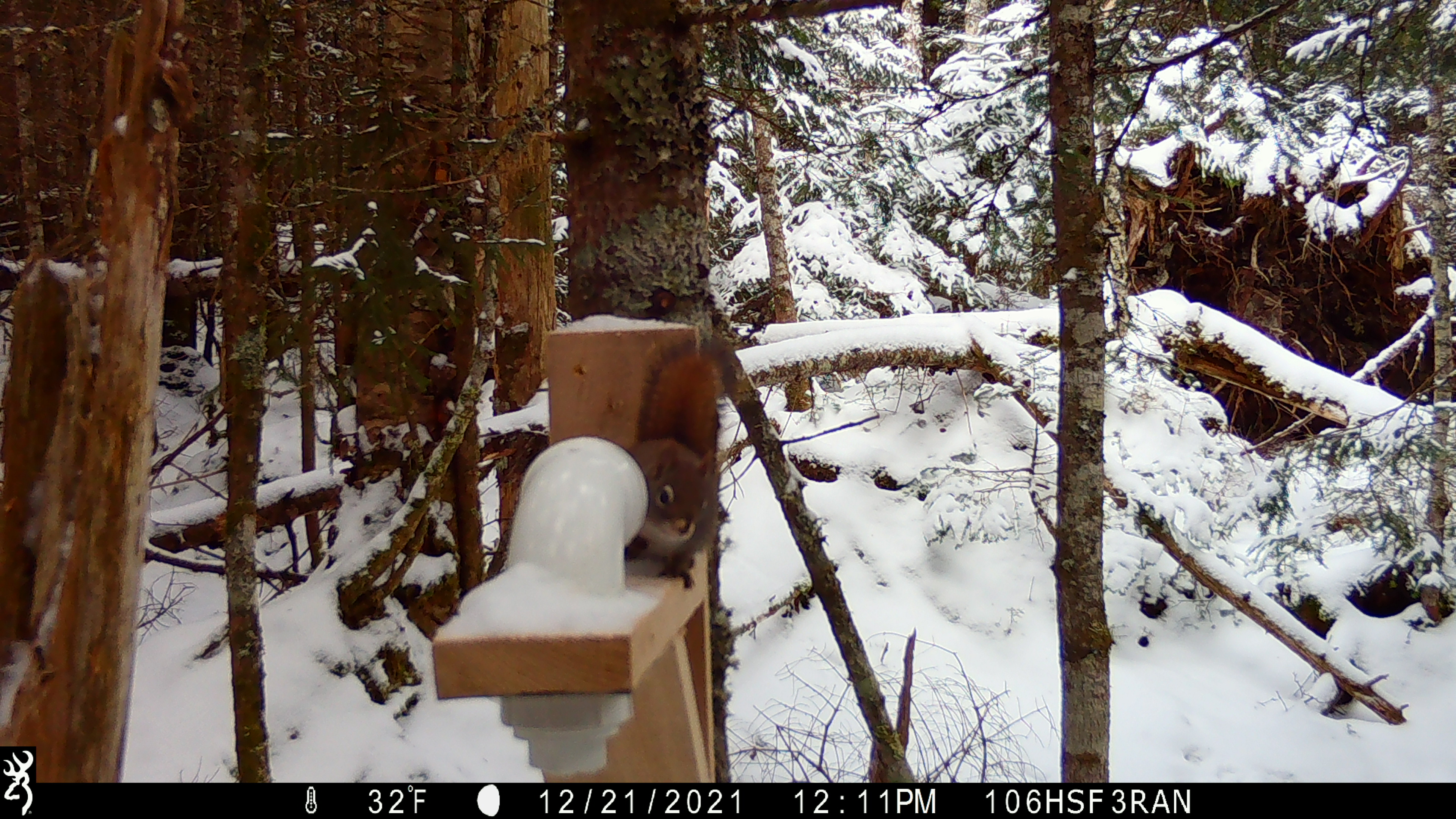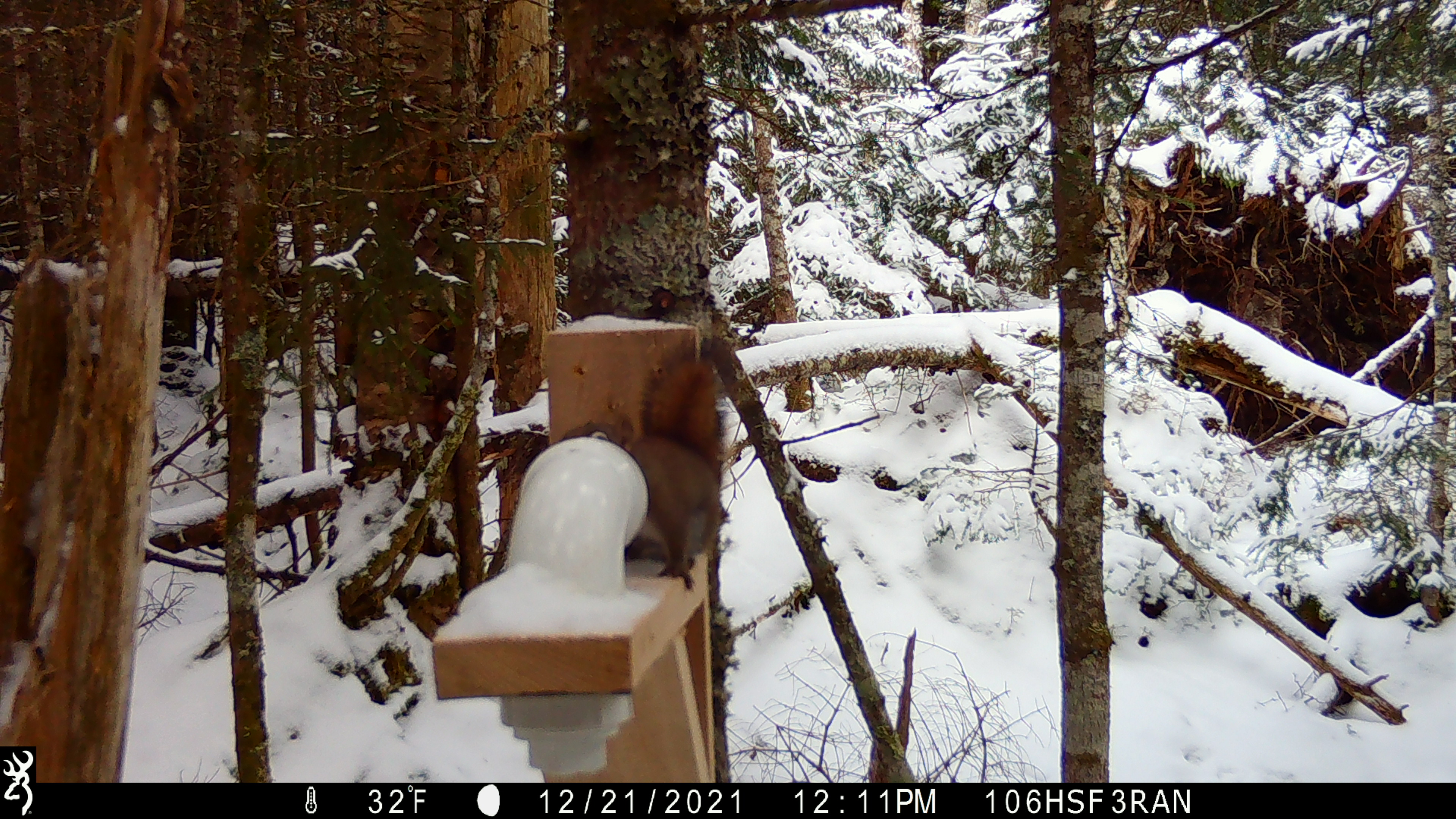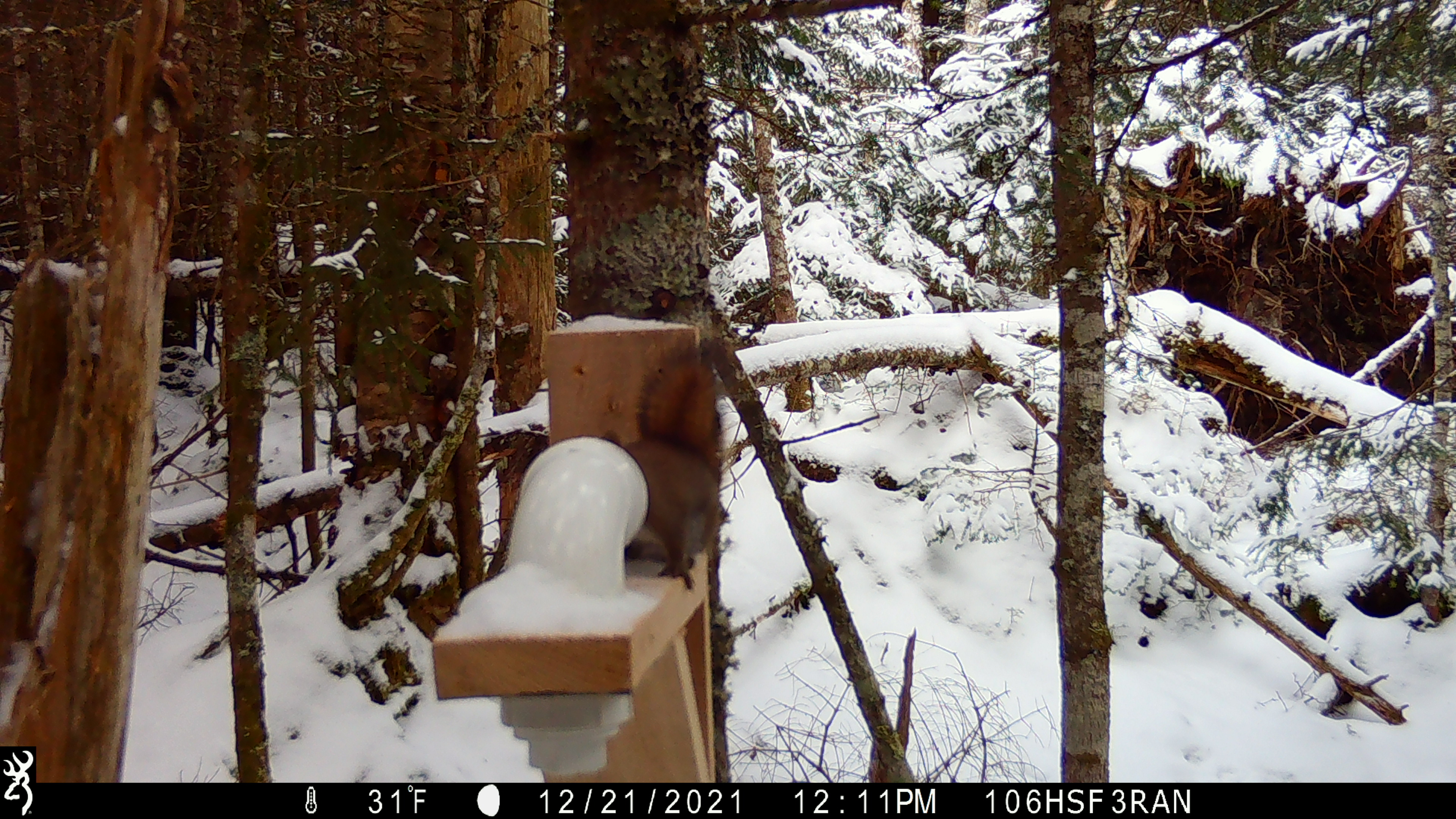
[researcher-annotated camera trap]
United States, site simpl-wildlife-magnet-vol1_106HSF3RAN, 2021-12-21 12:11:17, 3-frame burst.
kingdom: Animalia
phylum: Chordata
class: Mammalia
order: Rodentia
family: Sciuridae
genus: Tamiasciurus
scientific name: Tamiasciurus hudsonicus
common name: red squirrel